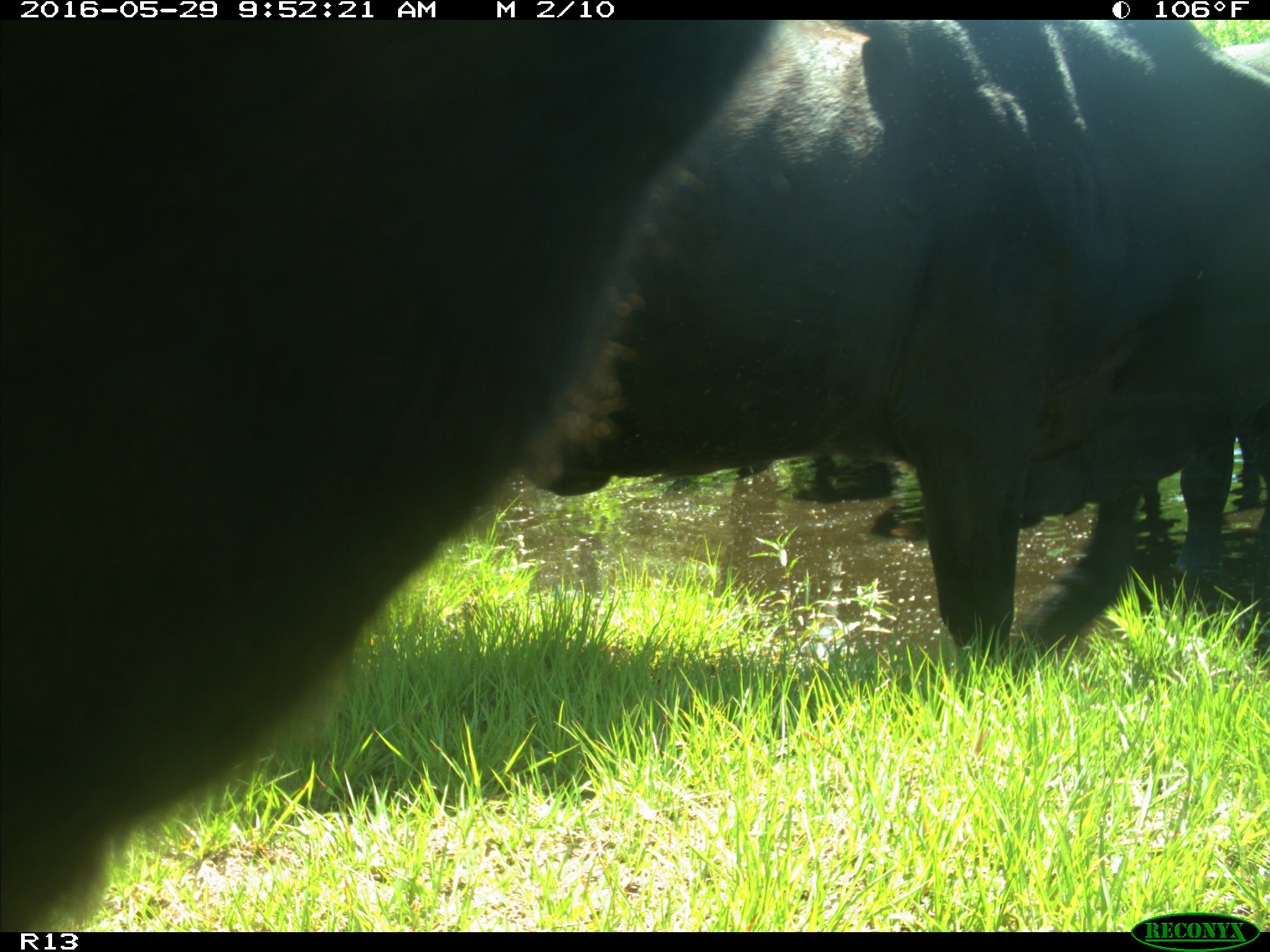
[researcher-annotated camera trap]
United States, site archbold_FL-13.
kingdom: Animalia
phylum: Chordata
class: Mammalia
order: Artiodactyla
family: Bovidae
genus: Bos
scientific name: Bos taurus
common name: domestic cow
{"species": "Bos taurus (domestic cow)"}